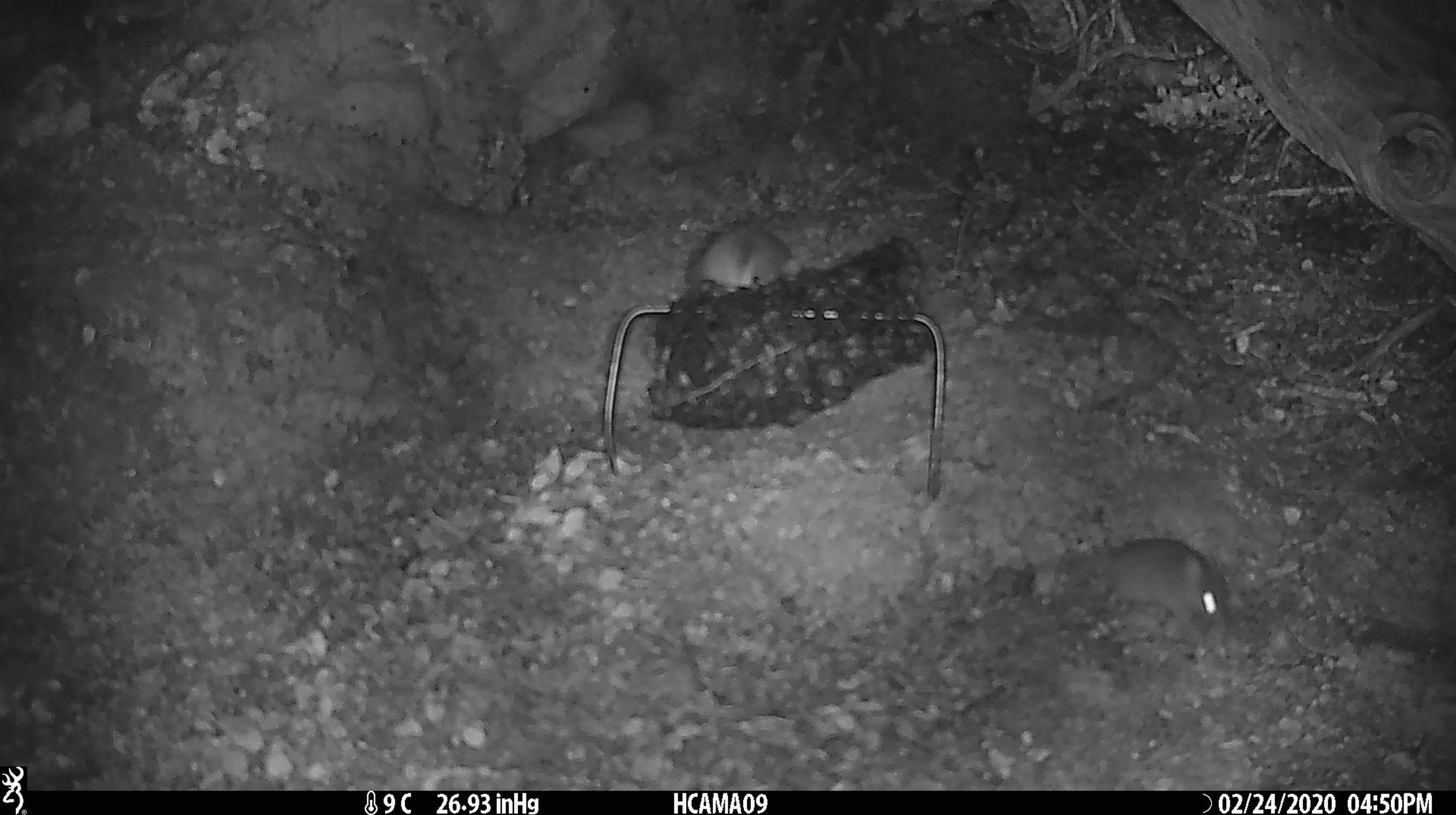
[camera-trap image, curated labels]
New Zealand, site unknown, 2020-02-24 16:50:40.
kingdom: Animalia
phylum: Chordata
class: Mammalia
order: Rodentia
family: Muridae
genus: Mus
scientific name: Mus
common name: mouse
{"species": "mouse (Mus)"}